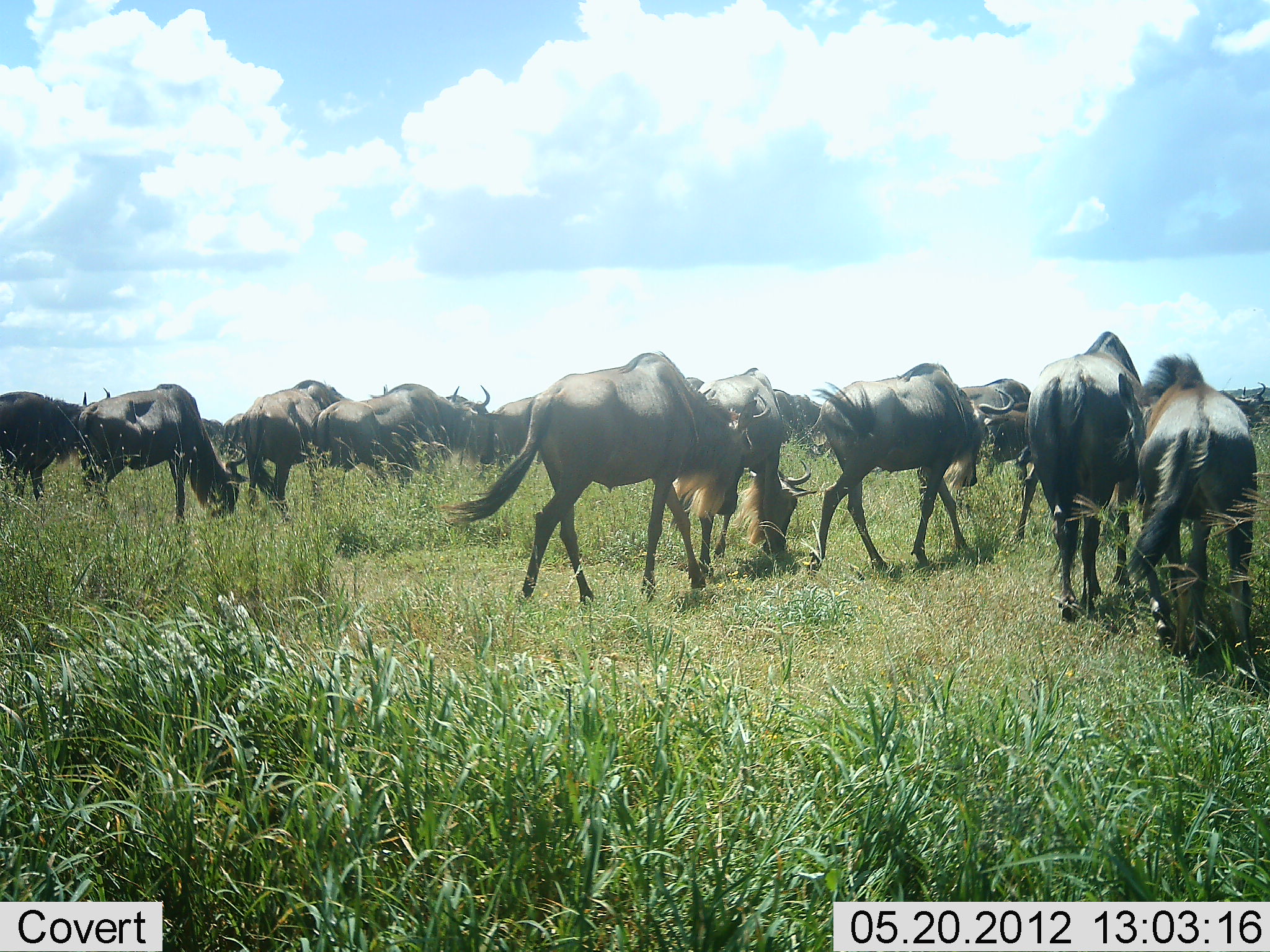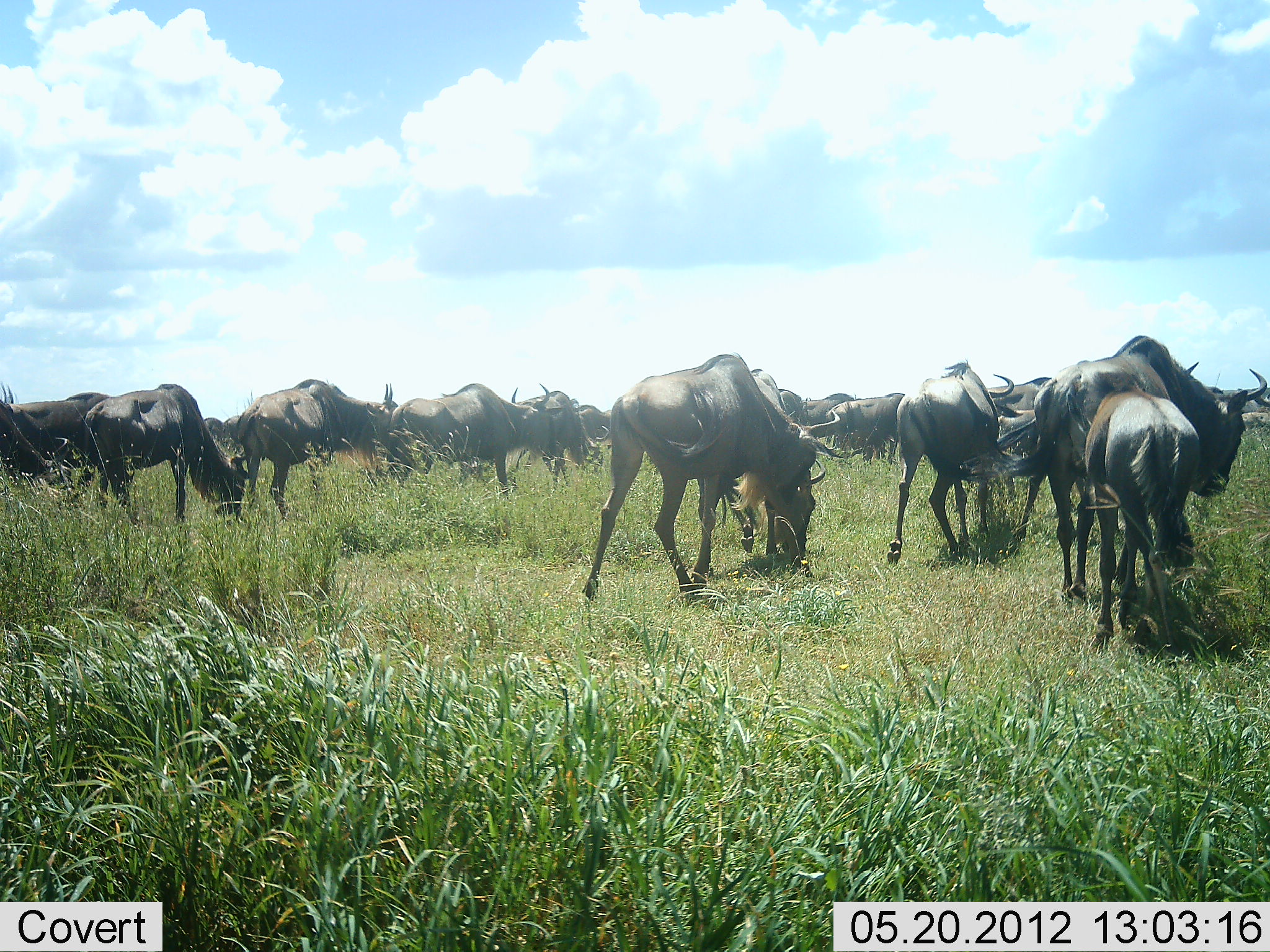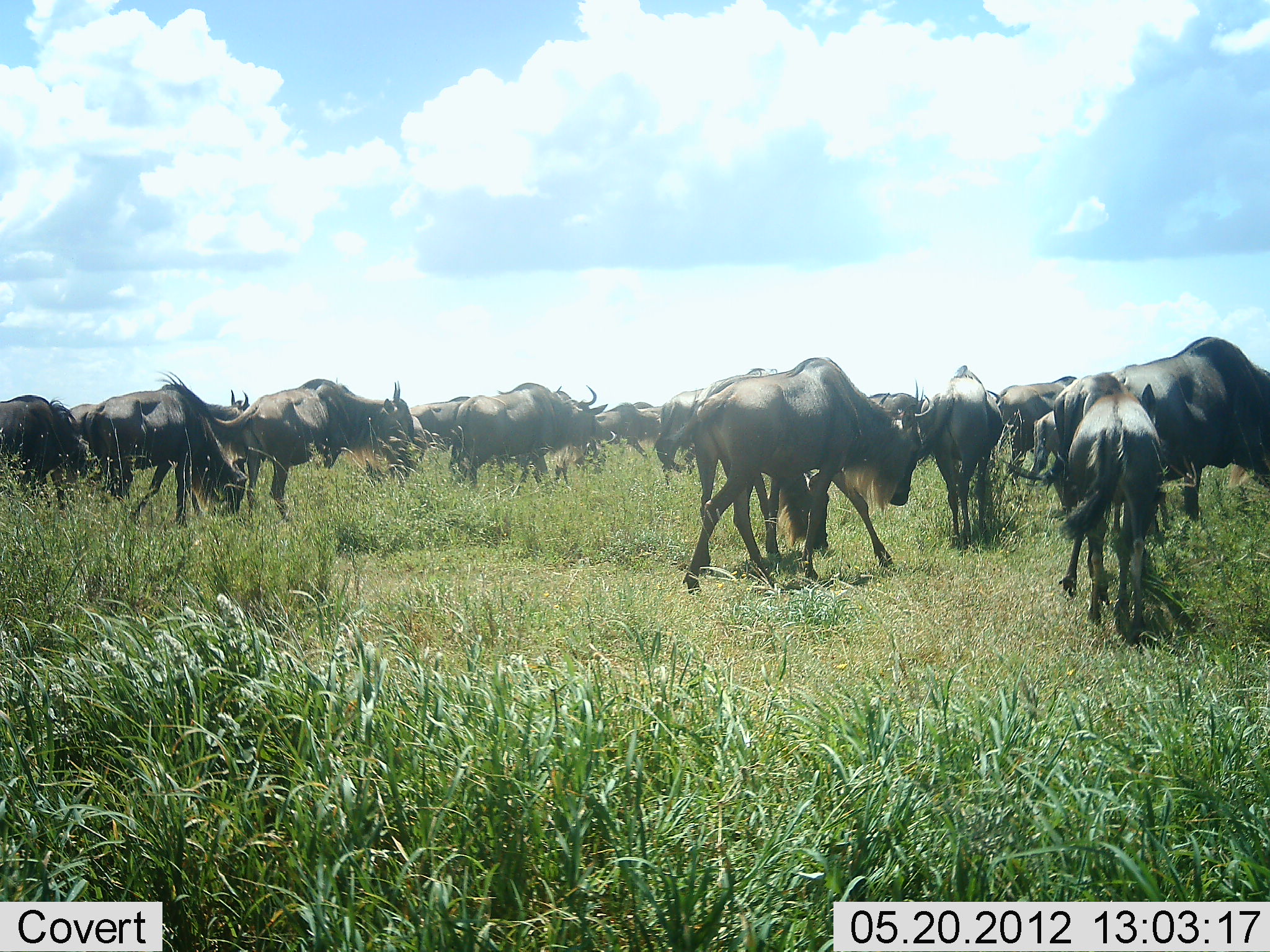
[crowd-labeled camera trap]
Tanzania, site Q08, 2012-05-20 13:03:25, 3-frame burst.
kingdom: Animalia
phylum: Chordata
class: Mammalia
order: Artiodactyla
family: Bovidae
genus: Connochaetes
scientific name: Connochaetes taurinus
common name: blue wildebeest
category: wildebeest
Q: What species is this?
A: Wildebeest (blue wildebeest) (Connochaetes taurinus).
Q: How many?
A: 11-50.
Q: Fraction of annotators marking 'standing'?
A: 0%.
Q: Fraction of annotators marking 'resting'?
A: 0%.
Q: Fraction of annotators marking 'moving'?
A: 60%.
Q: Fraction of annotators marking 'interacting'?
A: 0%.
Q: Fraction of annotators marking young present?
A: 20%.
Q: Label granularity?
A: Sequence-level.